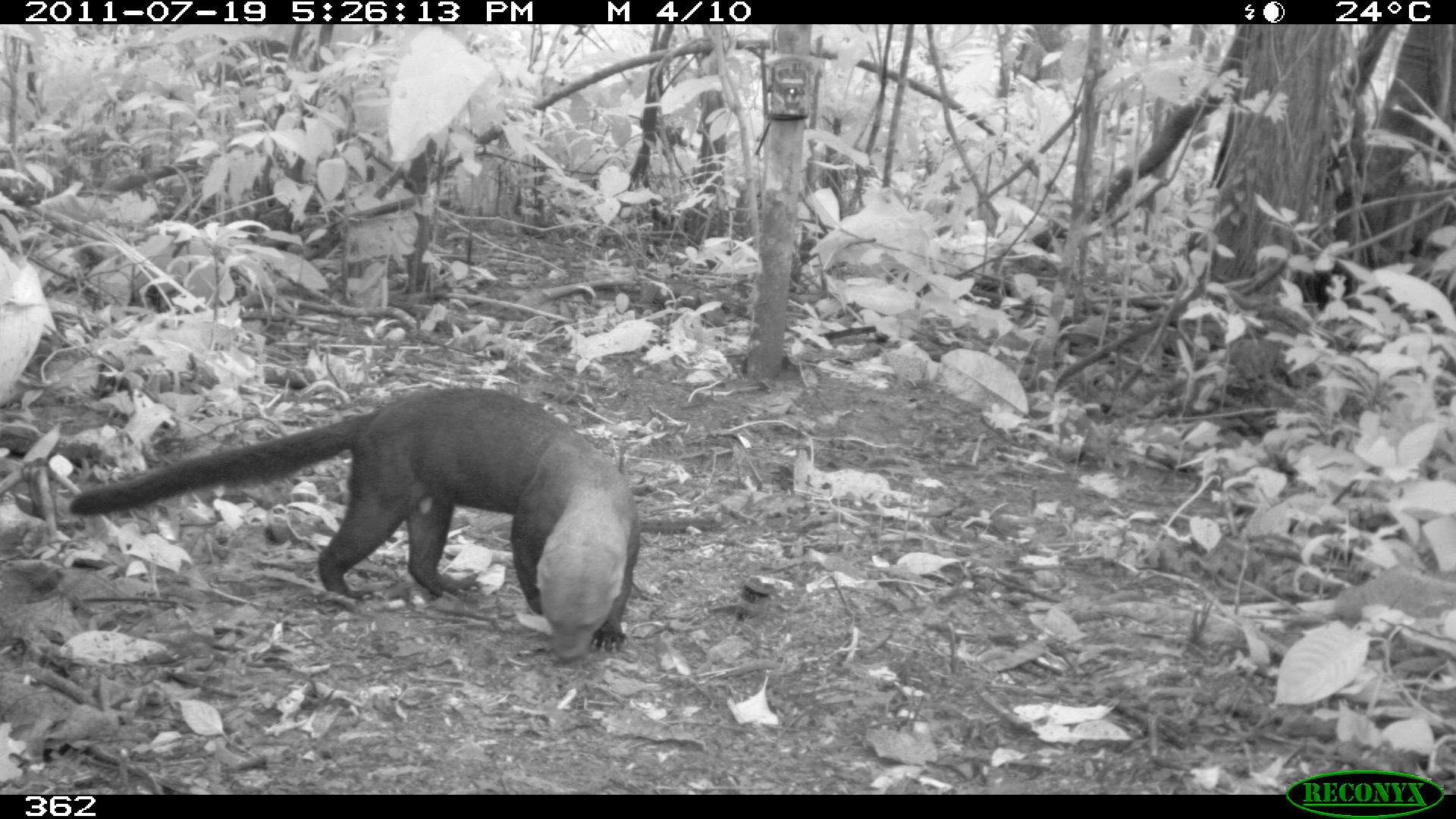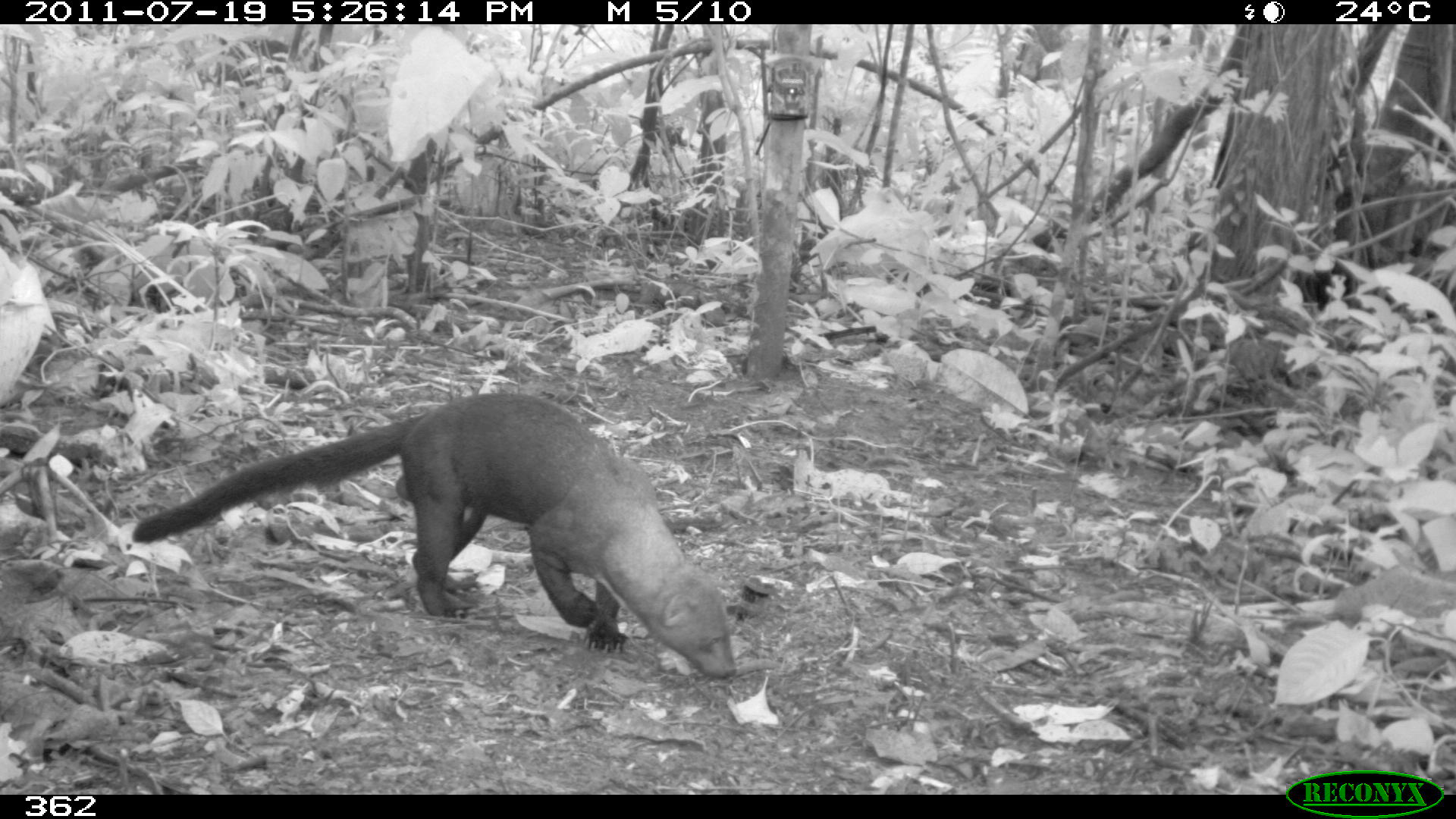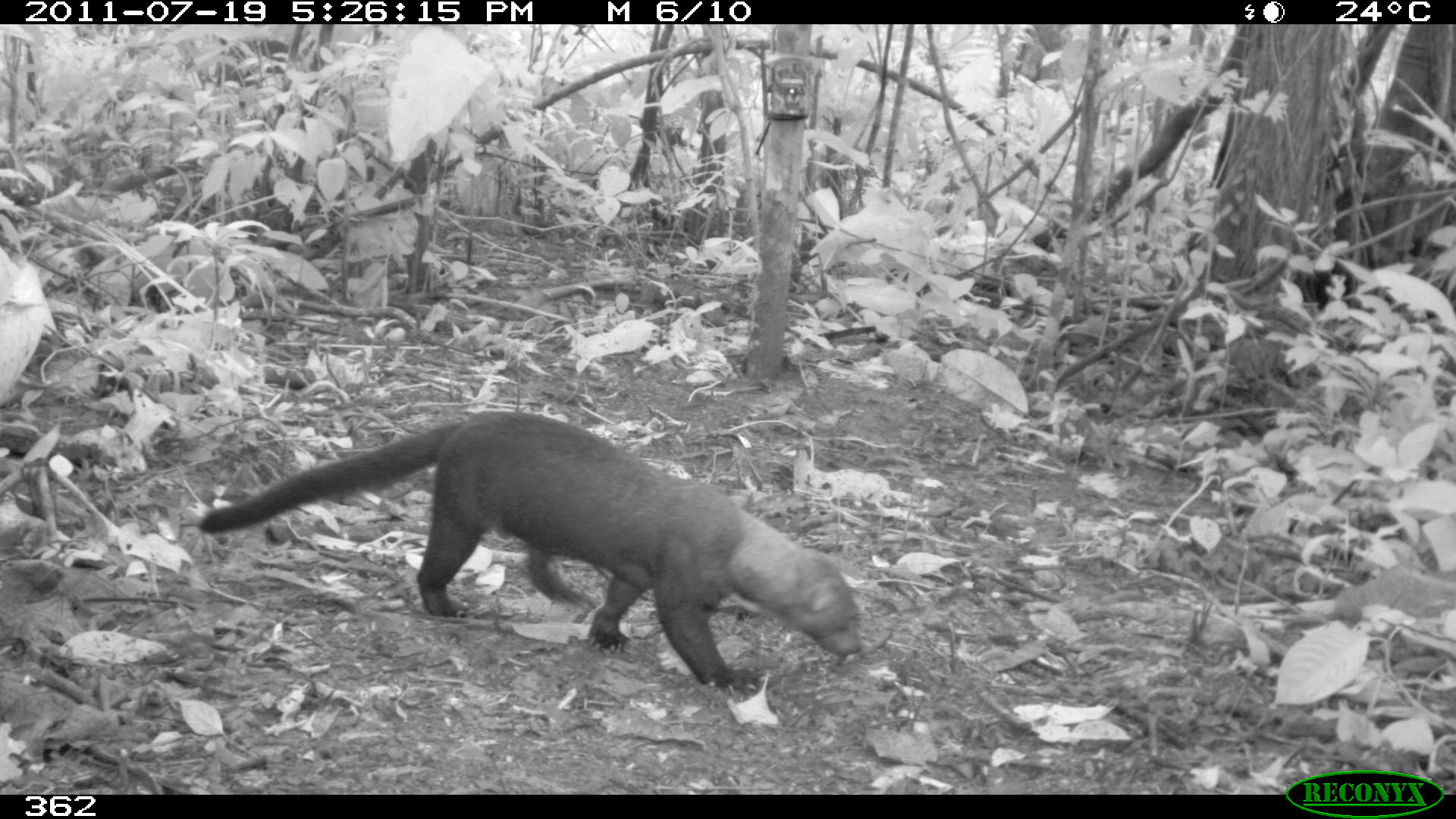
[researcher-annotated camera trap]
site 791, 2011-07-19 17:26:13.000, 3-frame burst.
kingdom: Animalia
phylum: Chordata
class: Mammalia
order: Carnivora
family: Mustelidae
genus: Eira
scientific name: Eira barbara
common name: tayra